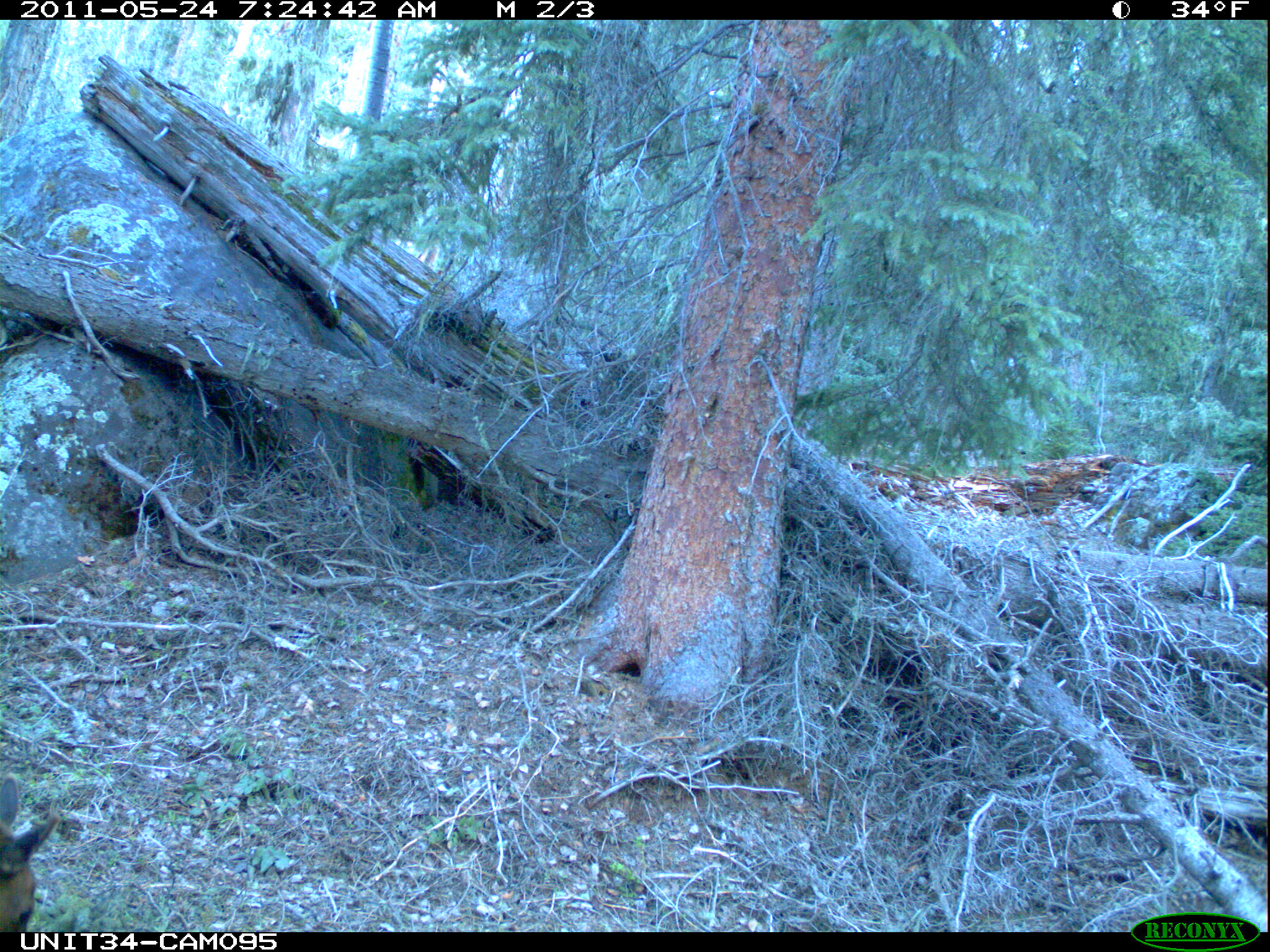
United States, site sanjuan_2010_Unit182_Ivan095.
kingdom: Animalia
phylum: Chordata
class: Mammalia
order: Artiodactyla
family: Cervidae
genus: Cervus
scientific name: Cervus elaphus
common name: red deer